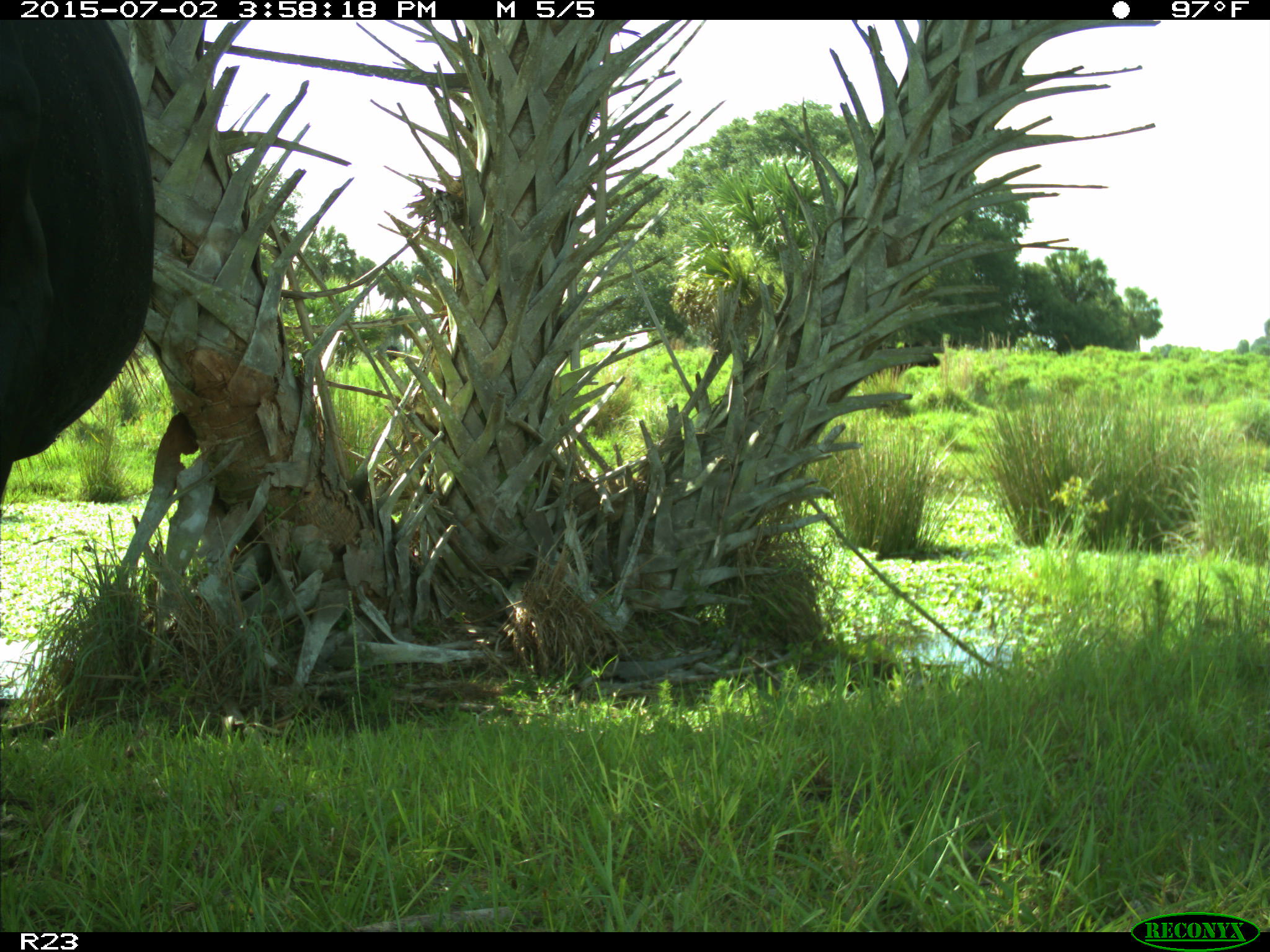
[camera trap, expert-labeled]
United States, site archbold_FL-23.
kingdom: Animalia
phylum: Chordata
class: Mammalia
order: Artiodactyla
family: Bovidae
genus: Bos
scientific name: Bos taurus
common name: domestic cow